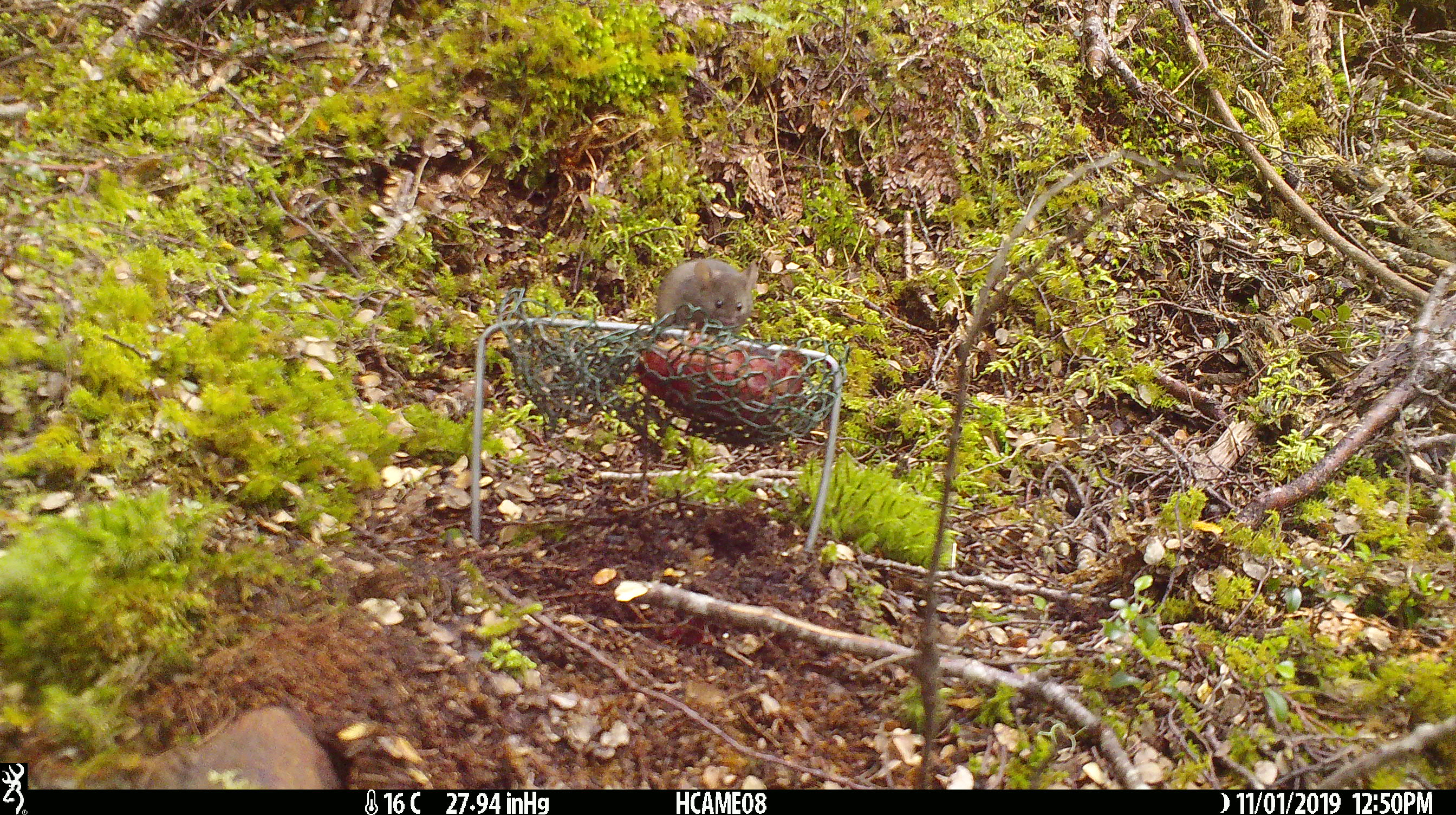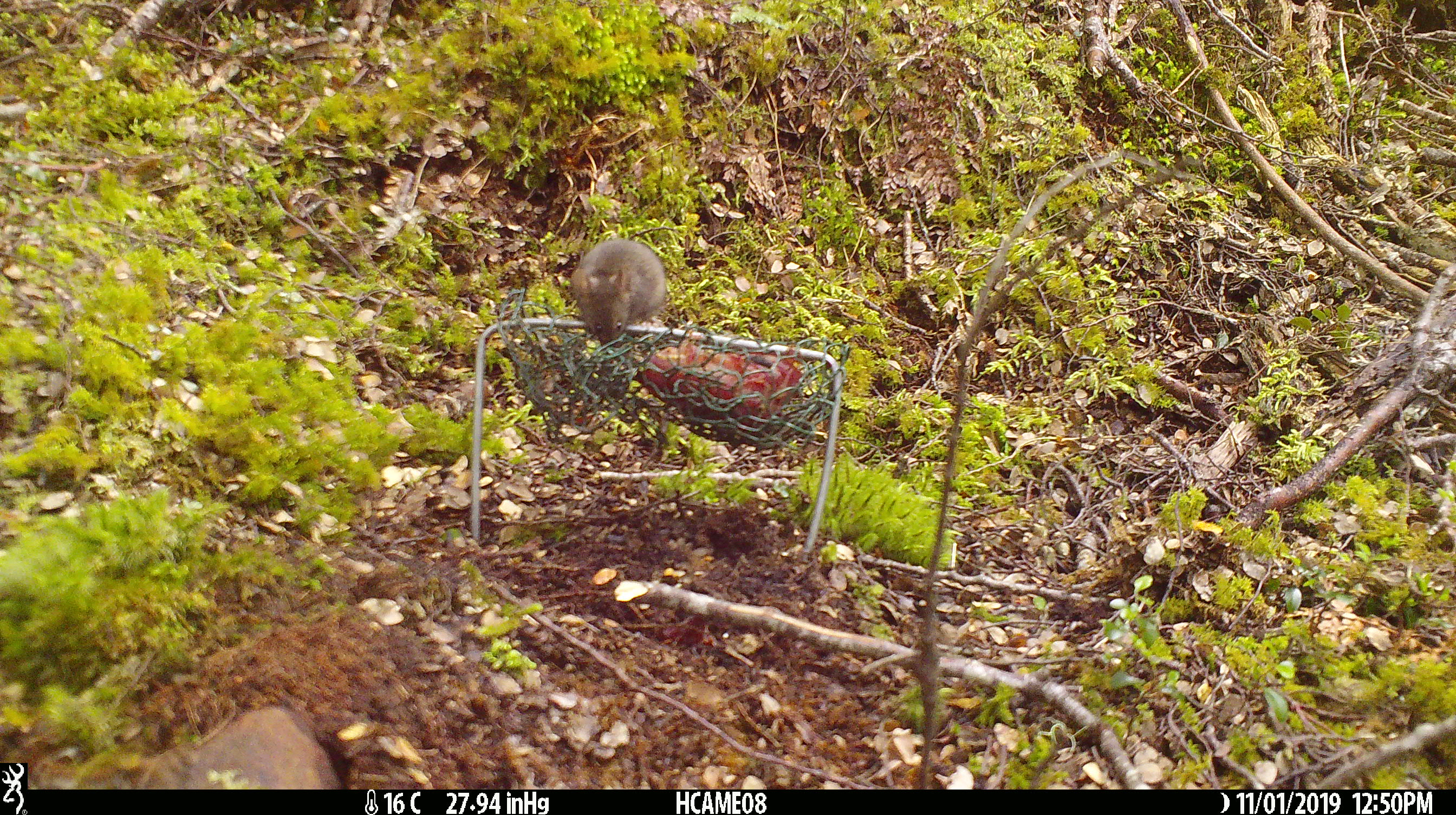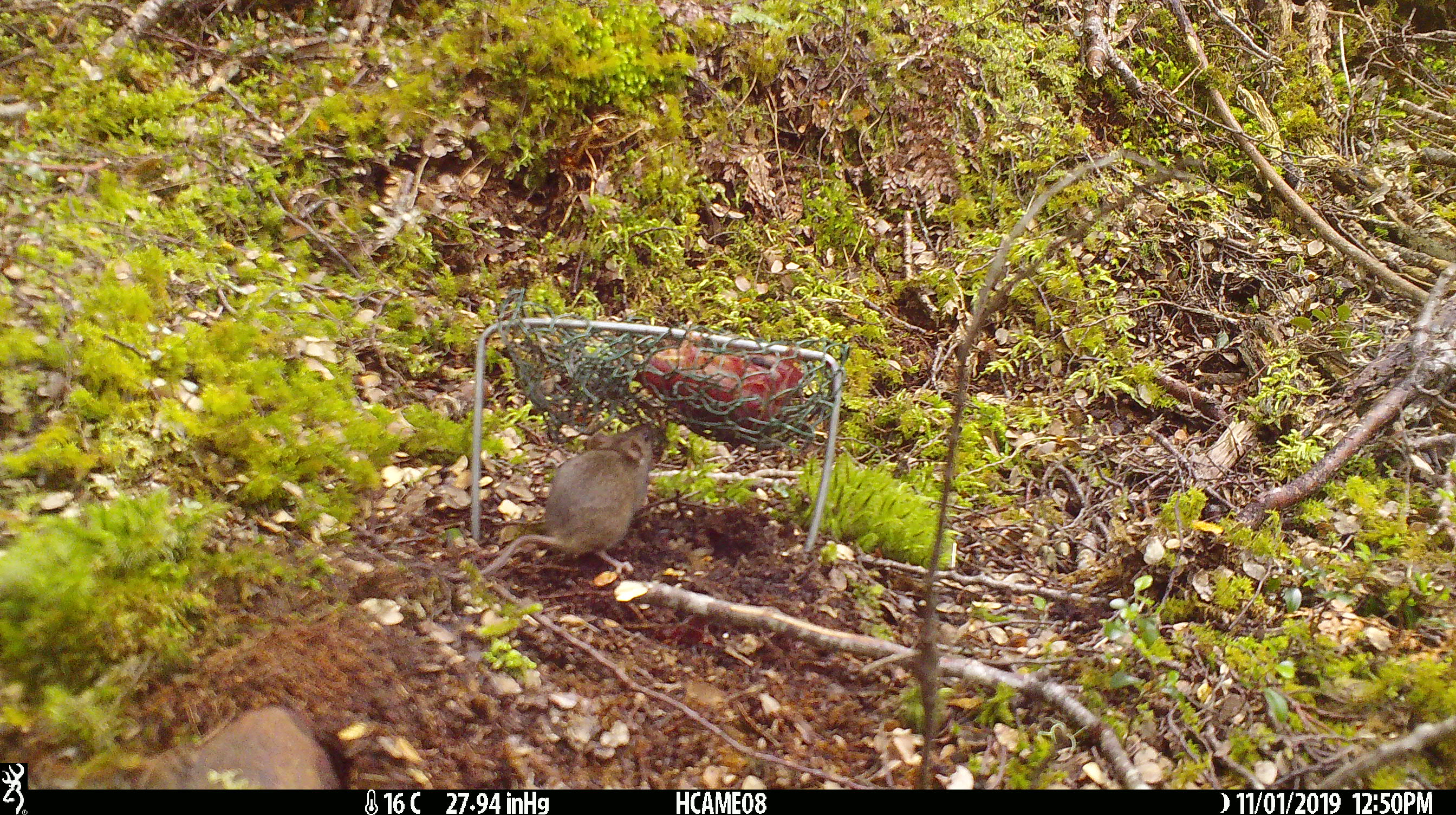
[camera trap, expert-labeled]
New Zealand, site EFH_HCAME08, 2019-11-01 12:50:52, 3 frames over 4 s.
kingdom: Animalia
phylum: Chordata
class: Mammalia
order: Rodentia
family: Muridae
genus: Mus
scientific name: Mus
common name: mouse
Mouse (Mus).